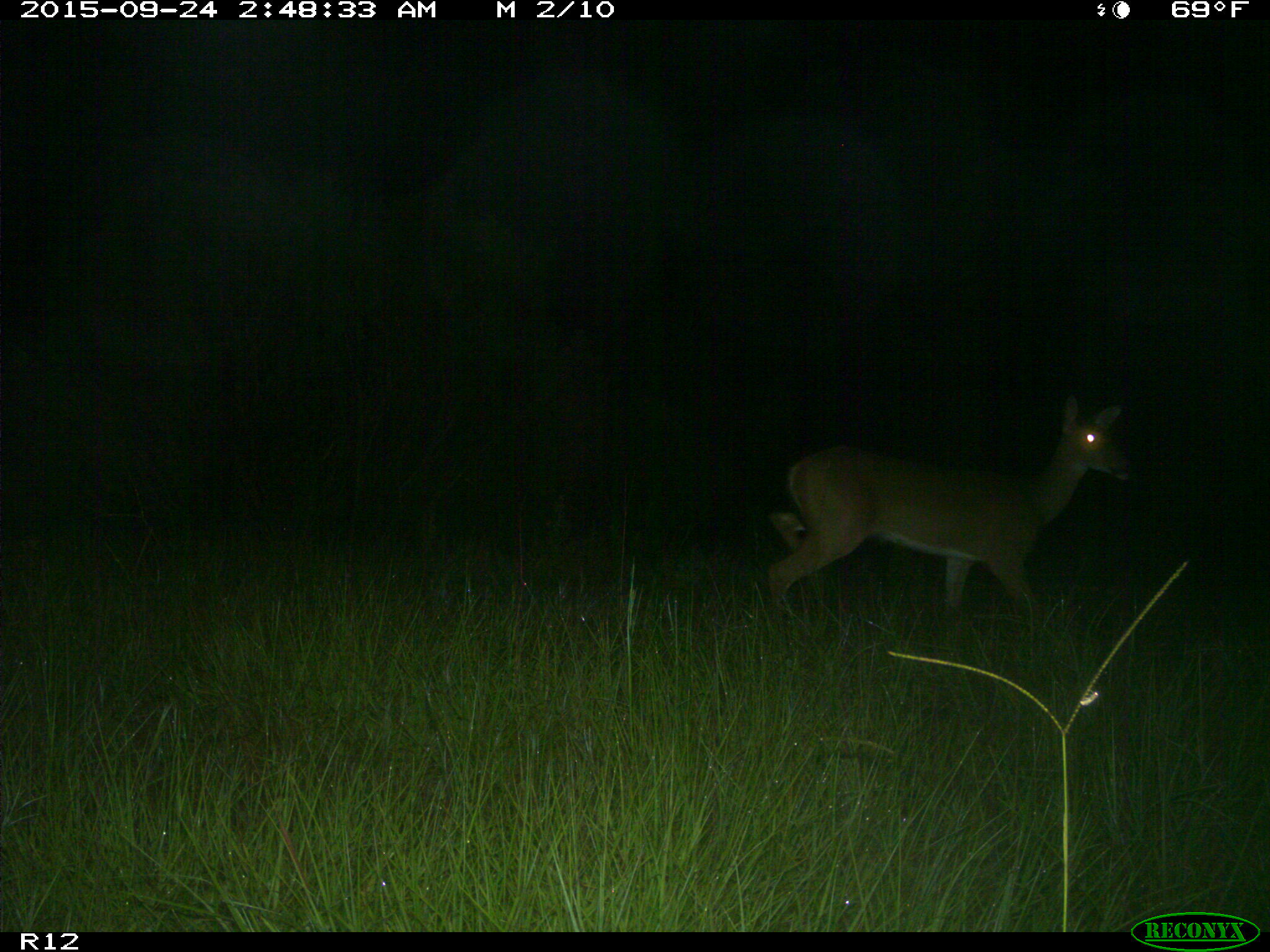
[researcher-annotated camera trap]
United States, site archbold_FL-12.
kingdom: Animalia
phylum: Chordata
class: Mammalia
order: Artiodactyla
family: Cervidae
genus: Odocoileus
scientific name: Odocoileus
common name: deer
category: unidentified deer